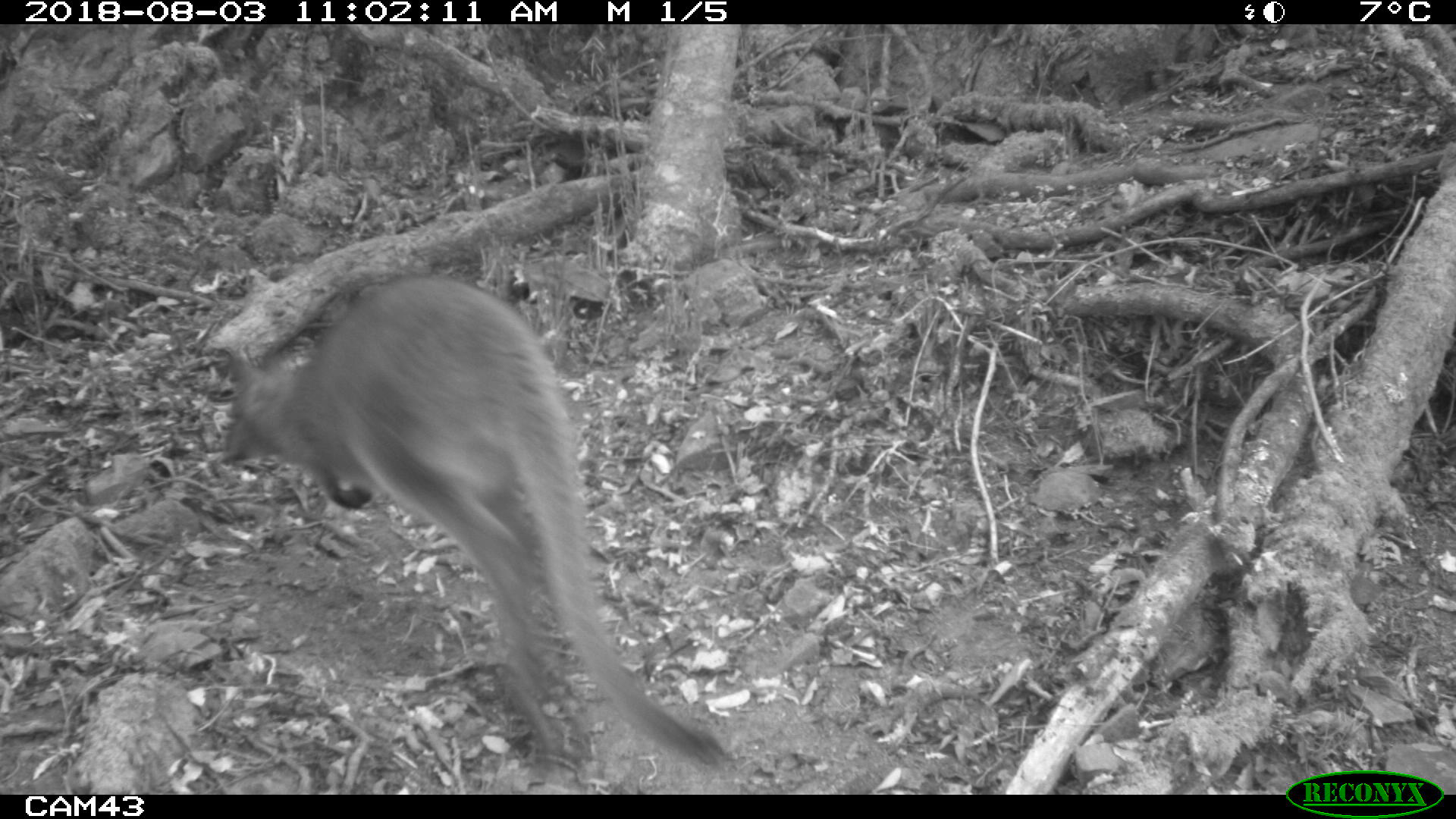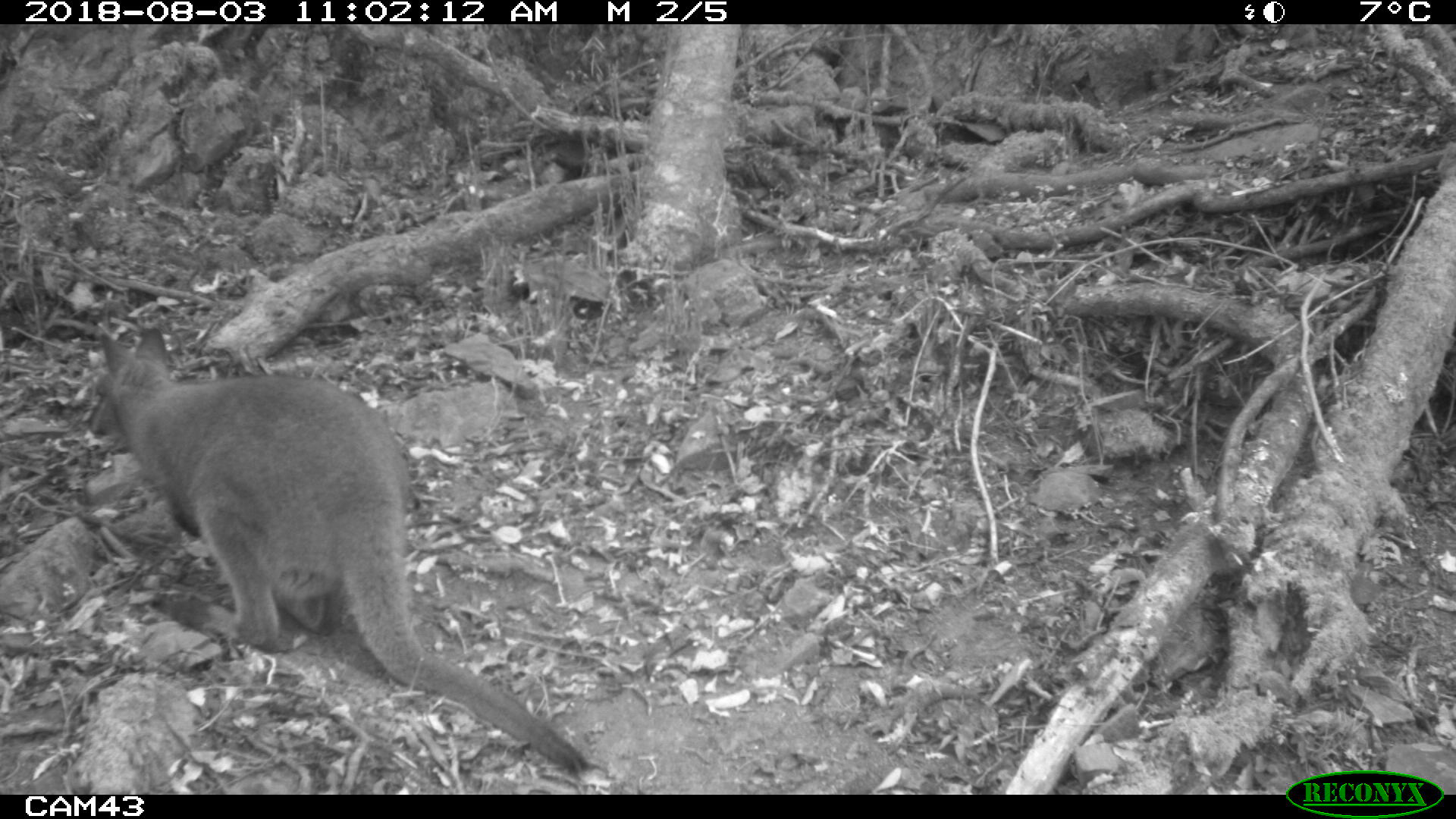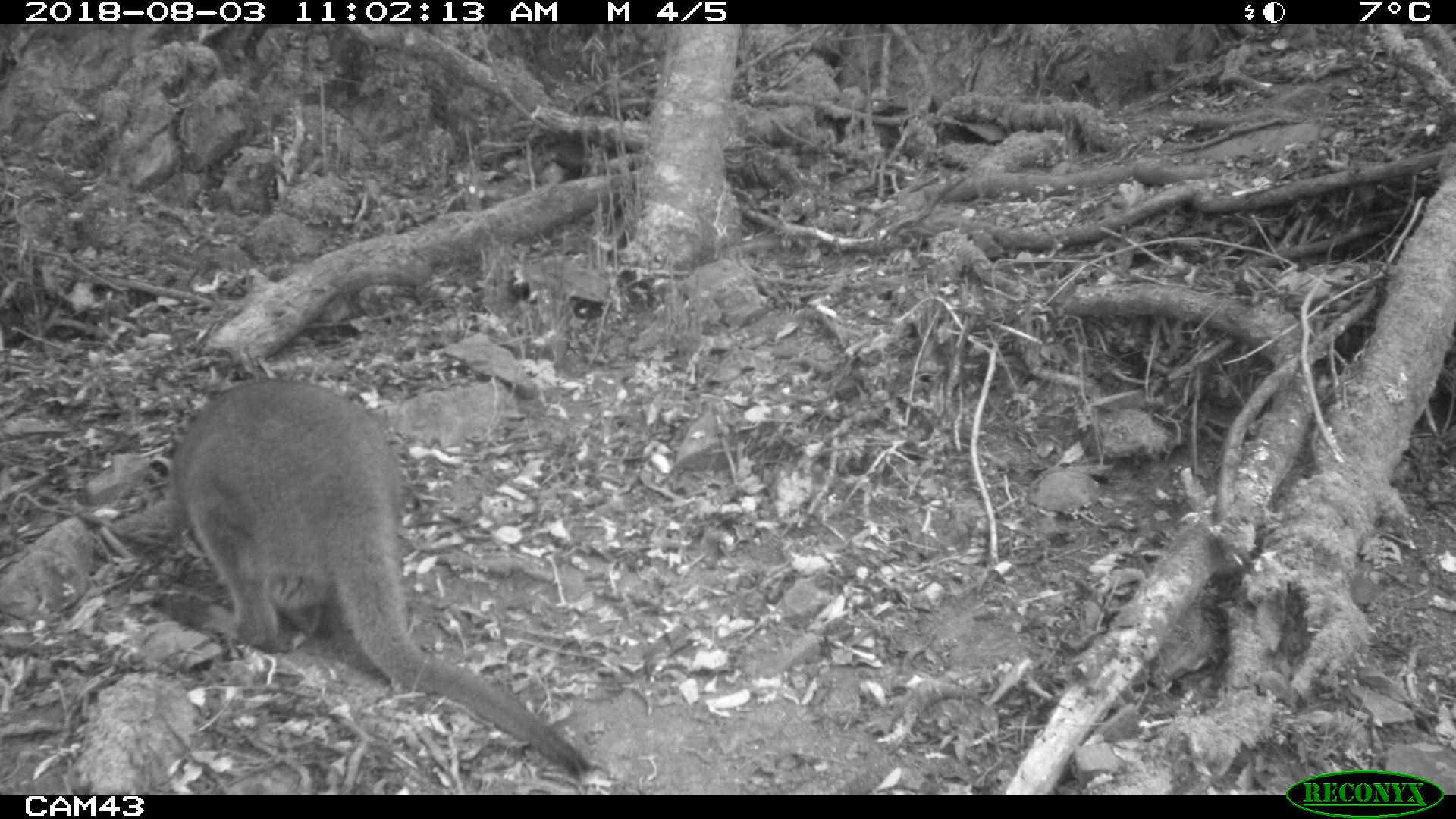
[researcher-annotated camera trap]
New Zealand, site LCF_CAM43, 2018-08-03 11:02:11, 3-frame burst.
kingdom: Animalia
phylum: Chordata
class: Mammalia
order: Diprotodontia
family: Macropodidae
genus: Notamacropus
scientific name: Notamacropus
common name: wallaby